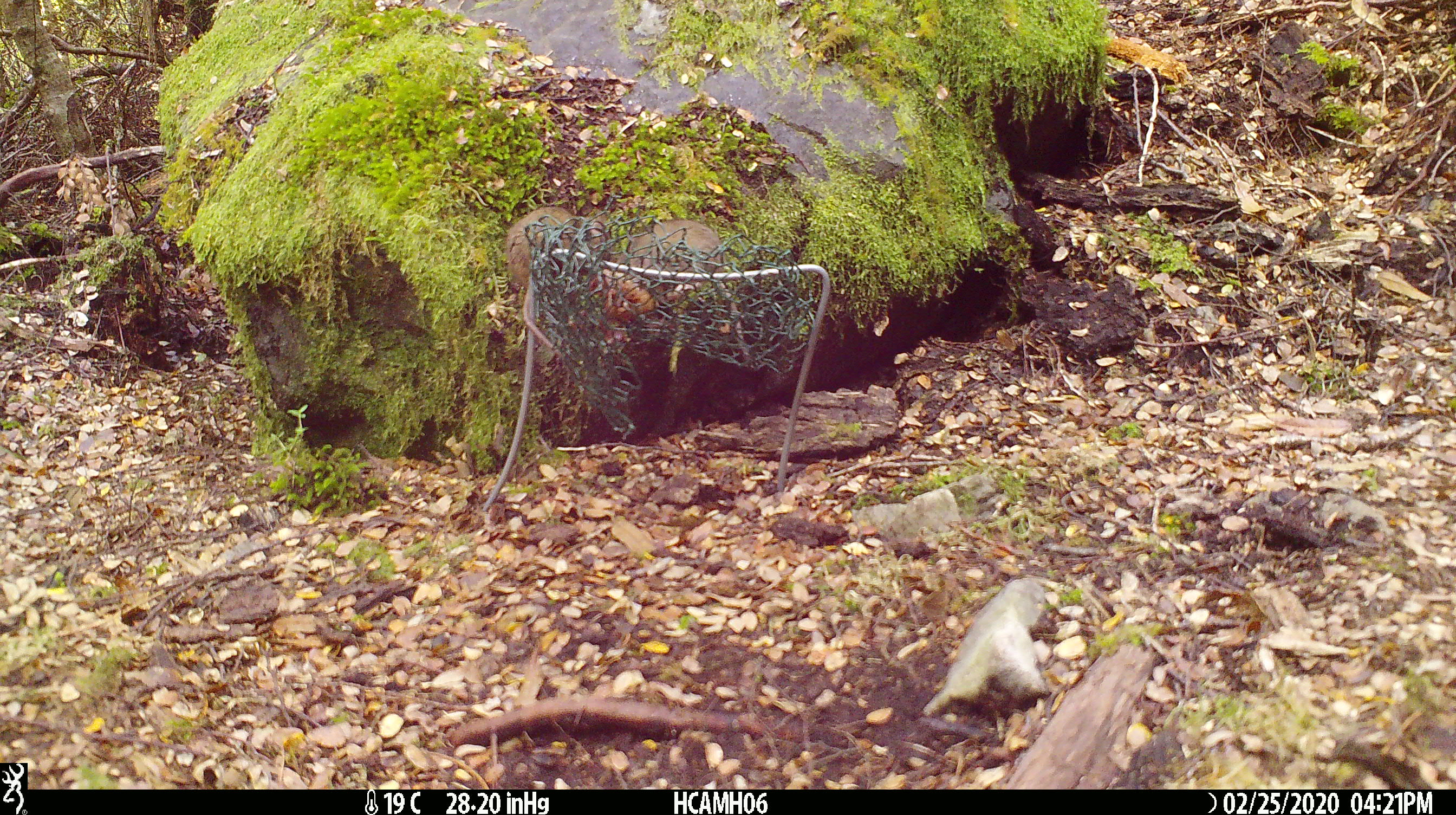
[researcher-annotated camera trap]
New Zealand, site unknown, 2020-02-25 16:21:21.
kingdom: Animalia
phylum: Chordata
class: Mammalia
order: Rodentia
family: Muridae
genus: Mus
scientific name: Mus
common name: mouse